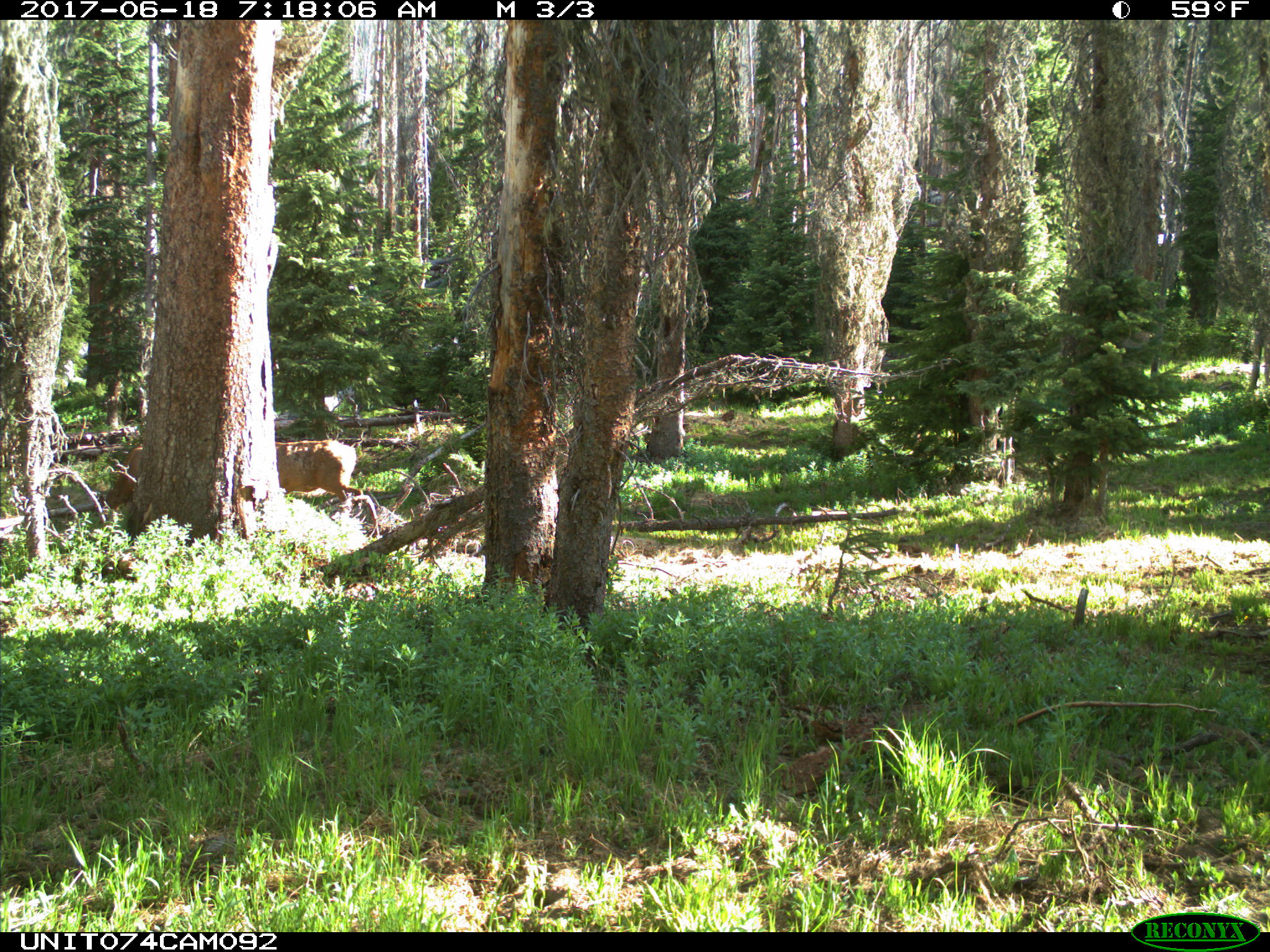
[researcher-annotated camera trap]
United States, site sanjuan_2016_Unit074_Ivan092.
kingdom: Animalia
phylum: Chordata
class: Mammalia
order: Artiodactyla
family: Cervidae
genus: Cervus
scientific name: Cervus elaphus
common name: red deer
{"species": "Cervus elaphus (red deer)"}